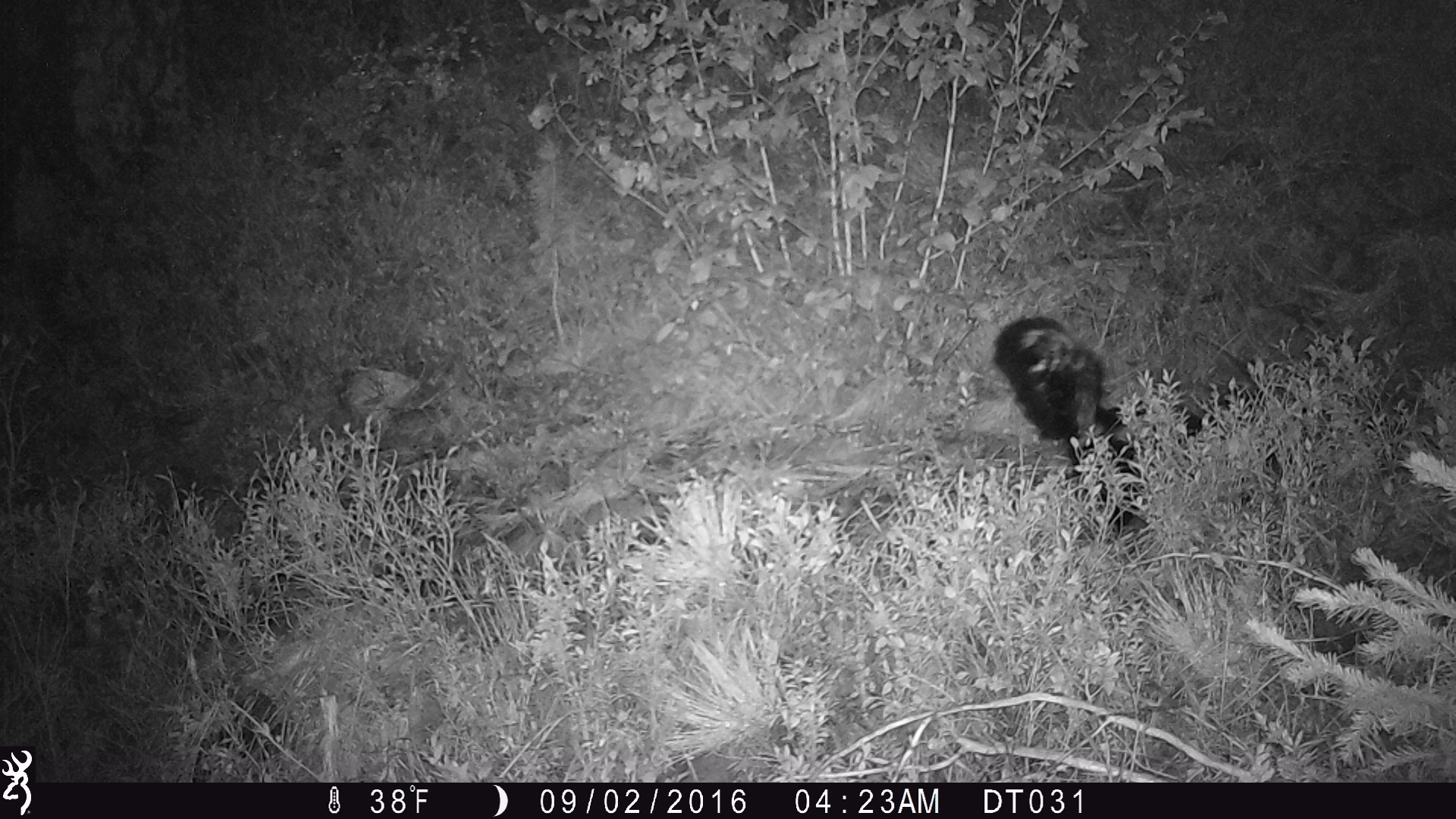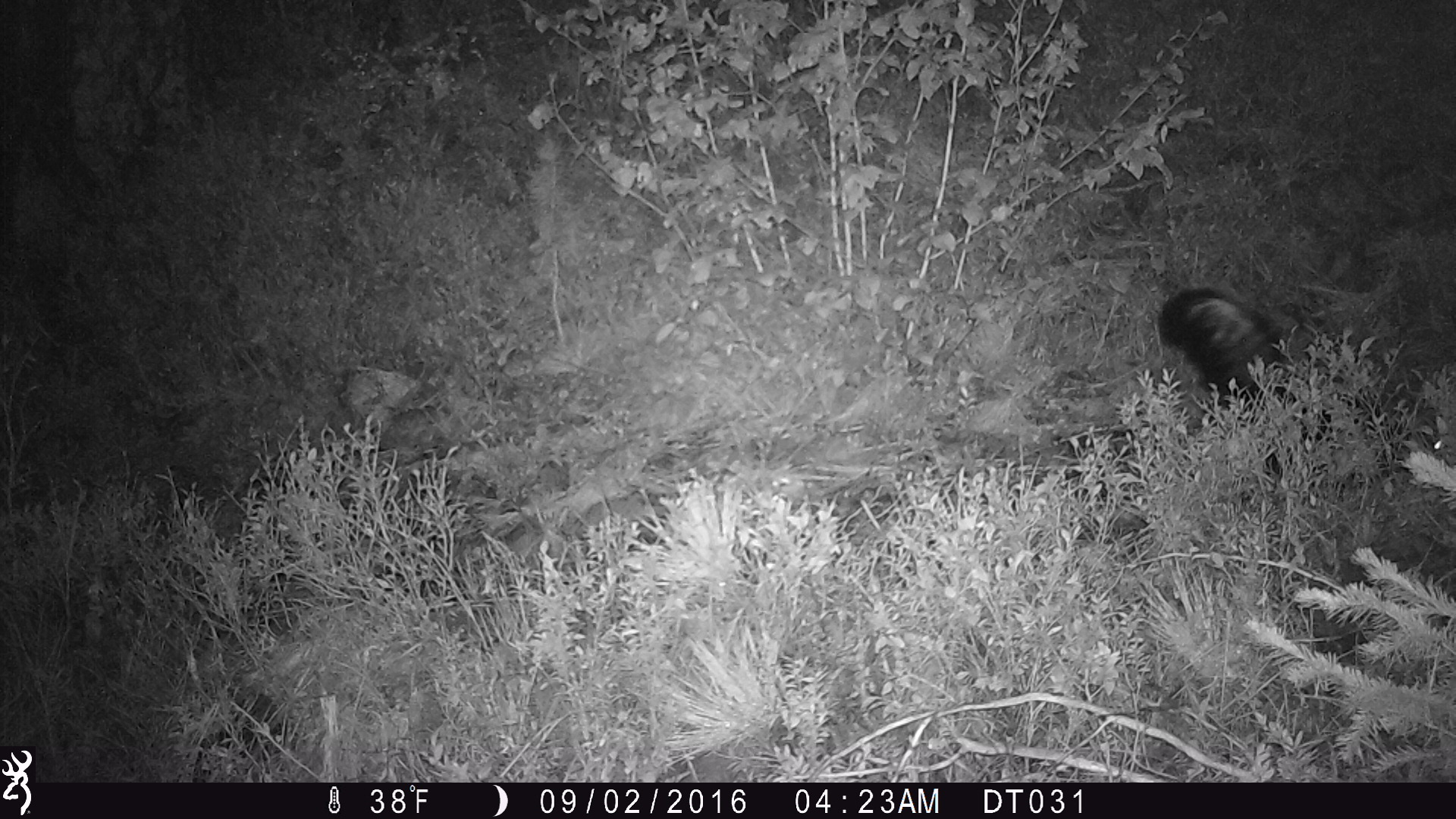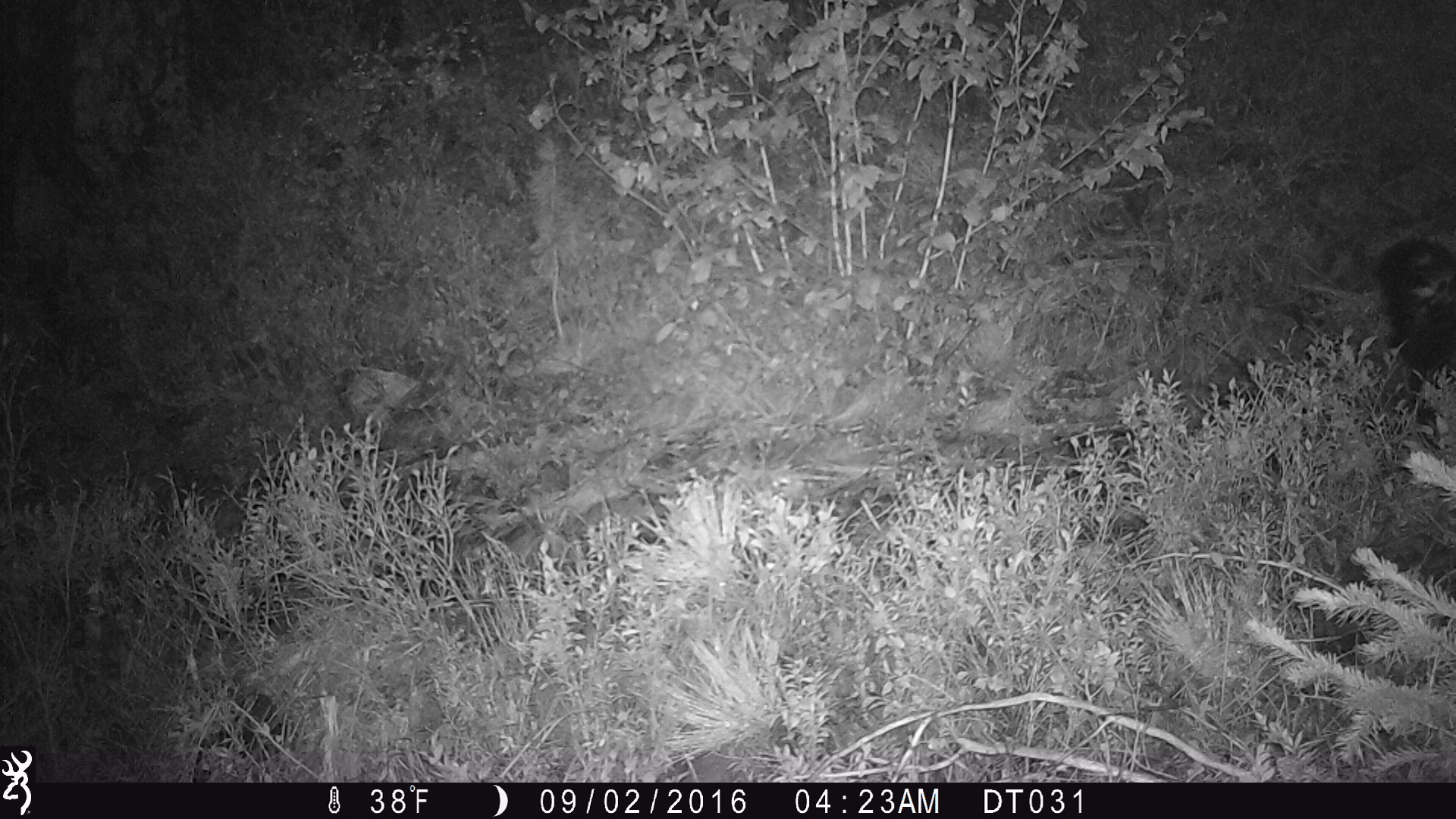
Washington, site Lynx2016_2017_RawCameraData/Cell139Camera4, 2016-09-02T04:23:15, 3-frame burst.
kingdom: Animalia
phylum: Chordata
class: Mammalia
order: Carnivora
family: Mephitidae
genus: Mephitis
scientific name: Mephitis mephitis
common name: striped skunk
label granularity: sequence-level